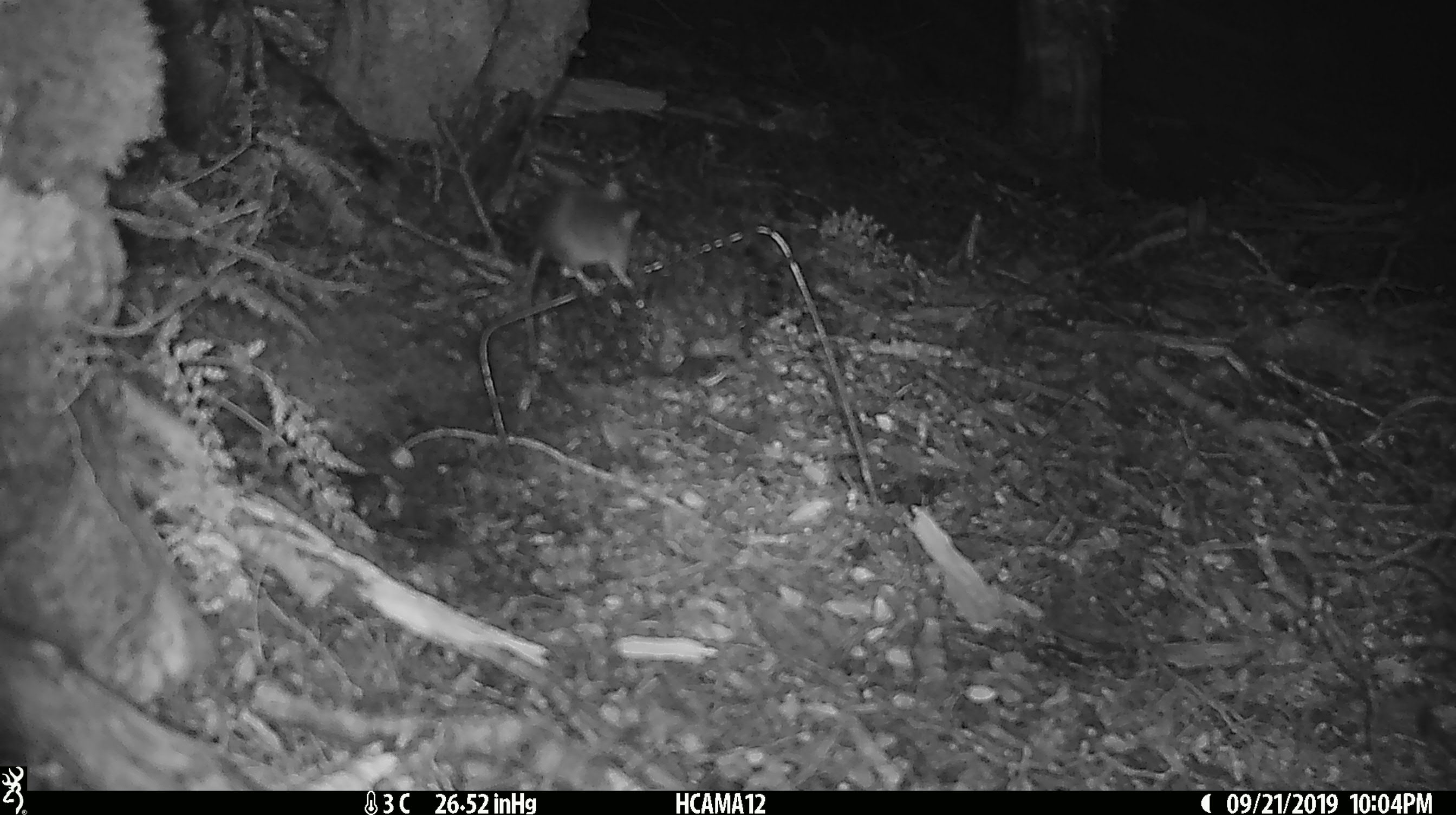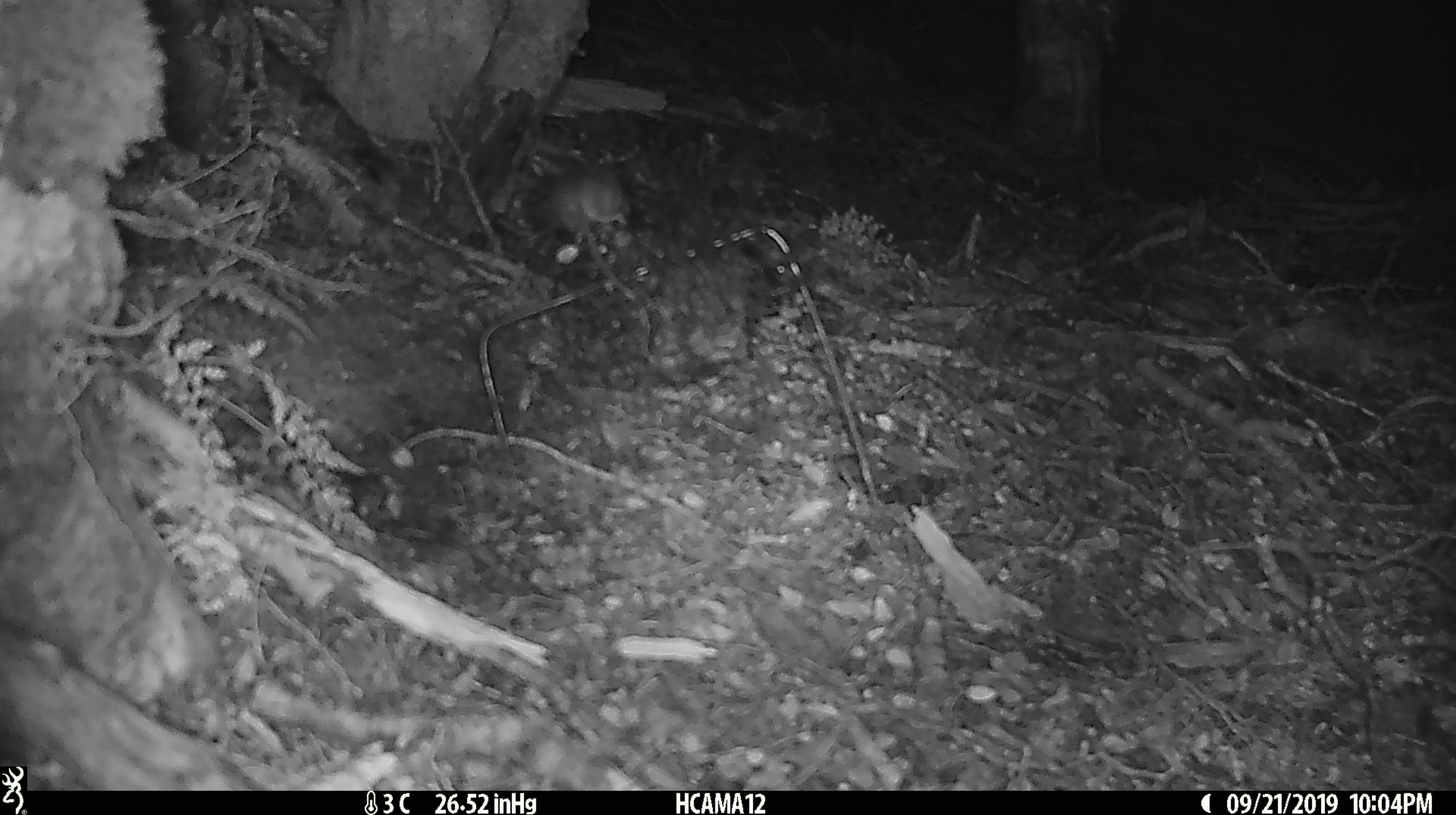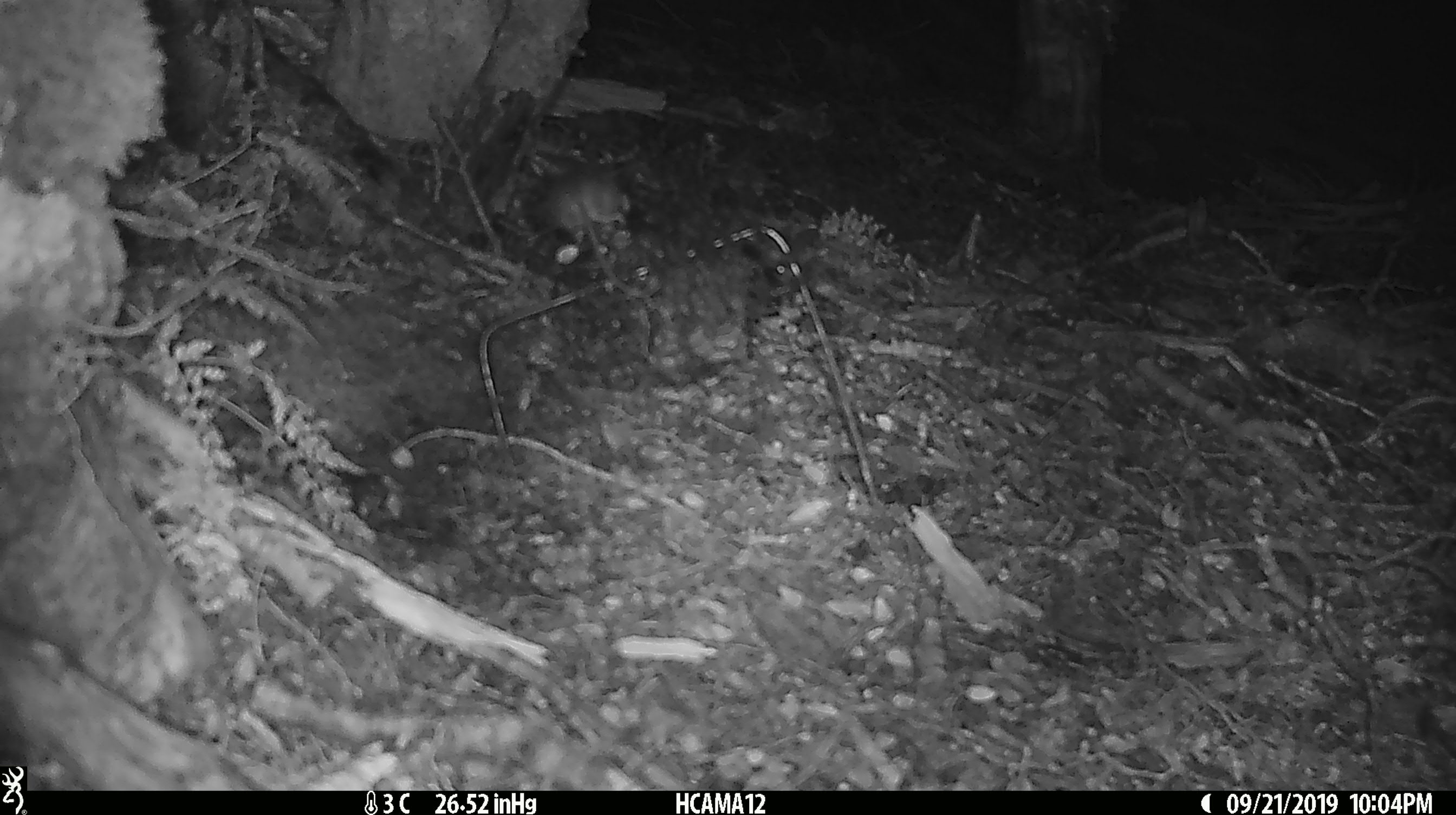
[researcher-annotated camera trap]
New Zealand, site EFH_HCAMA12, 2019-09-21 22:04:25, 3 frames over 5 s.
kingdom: Animalia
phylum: Chordata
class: Mammalia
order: Rodentia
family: Muridae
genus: Mus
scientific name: Mus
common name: mouse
Mouse (Mus).